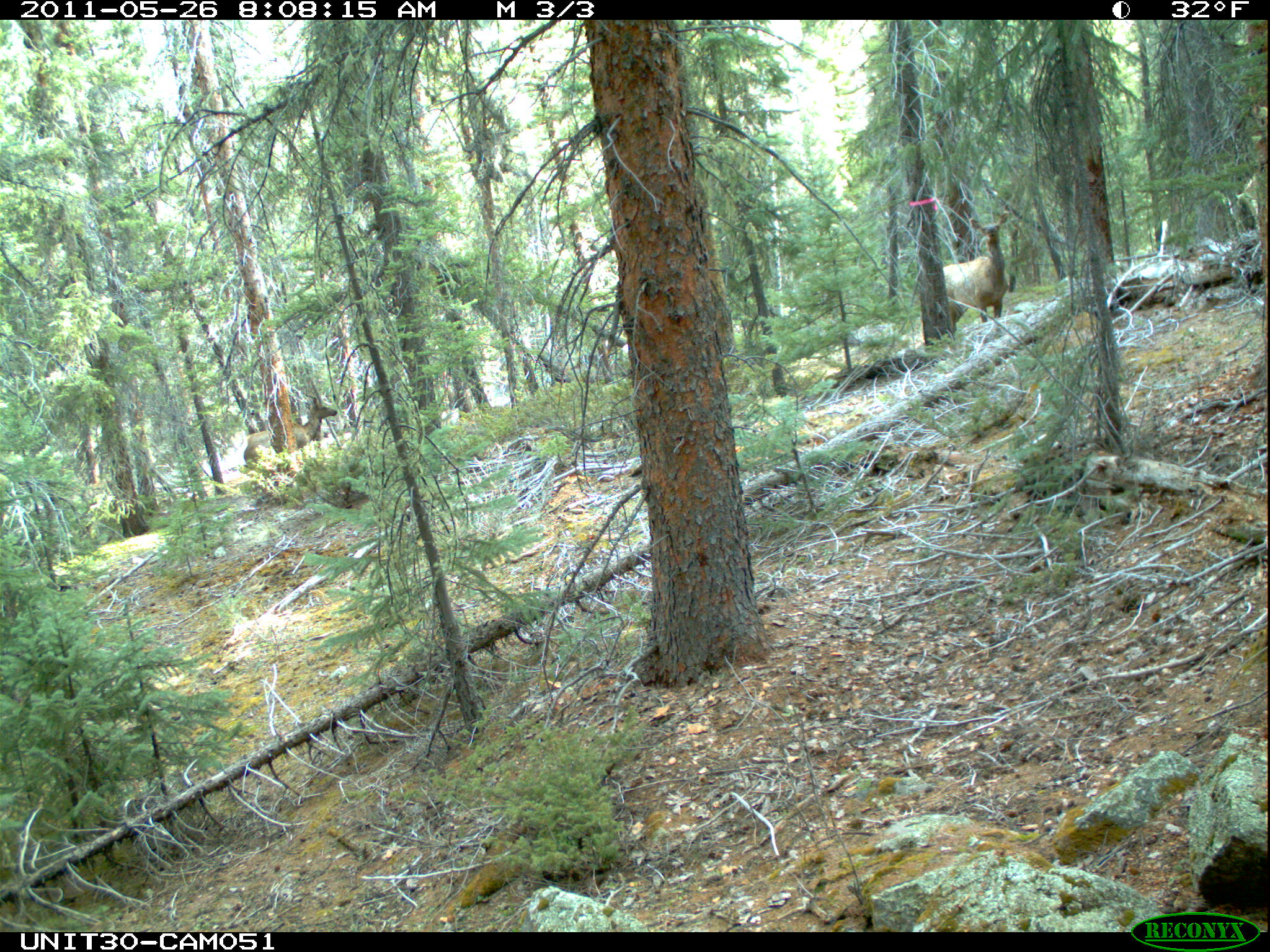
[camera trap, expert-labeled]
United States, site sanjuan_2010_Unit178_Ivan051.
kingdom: Animalia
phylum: Chordata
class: Mammalia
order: Artiodactyla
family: Cervidae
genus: Cervus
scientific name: Cervus elaphus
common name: red deer